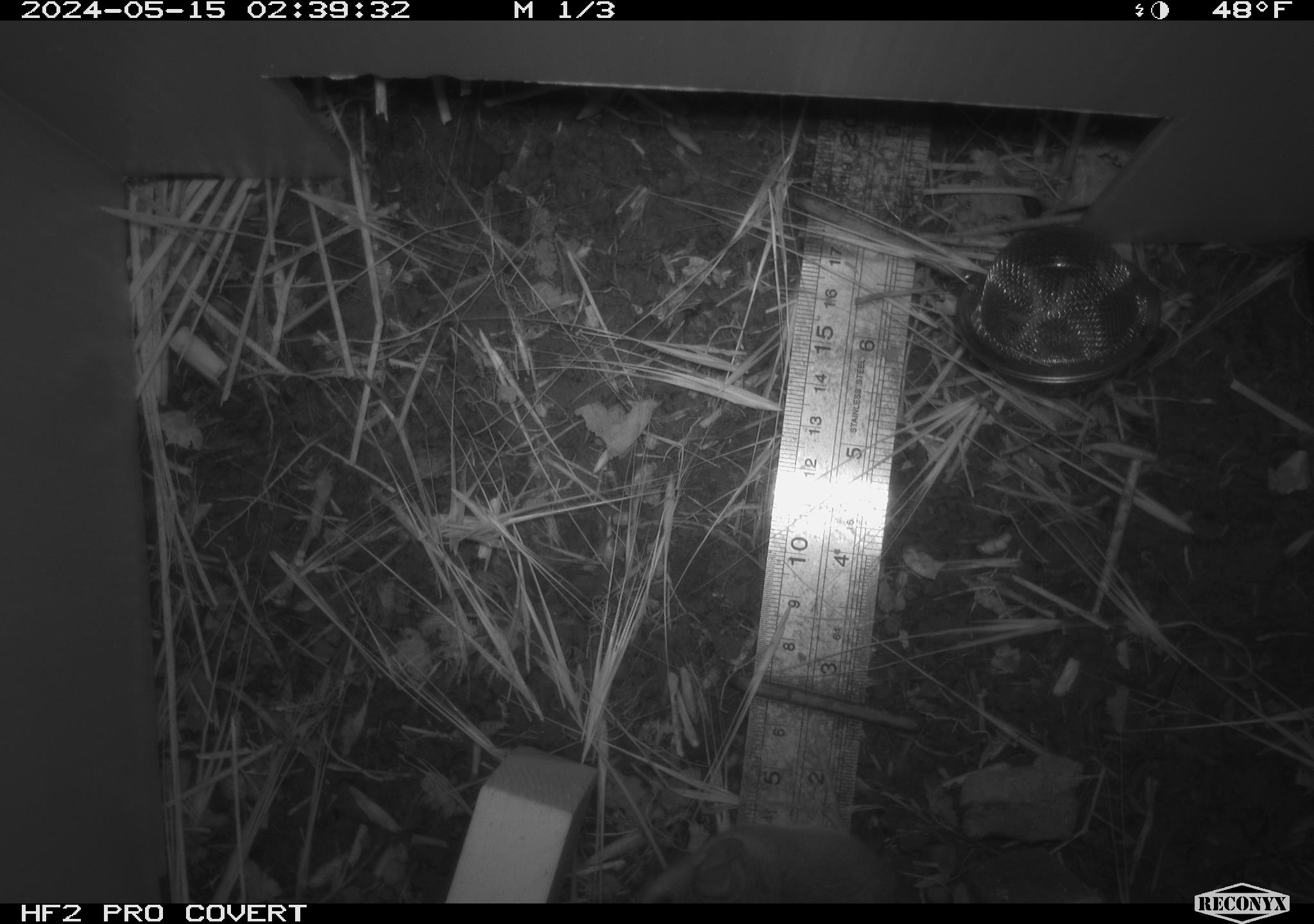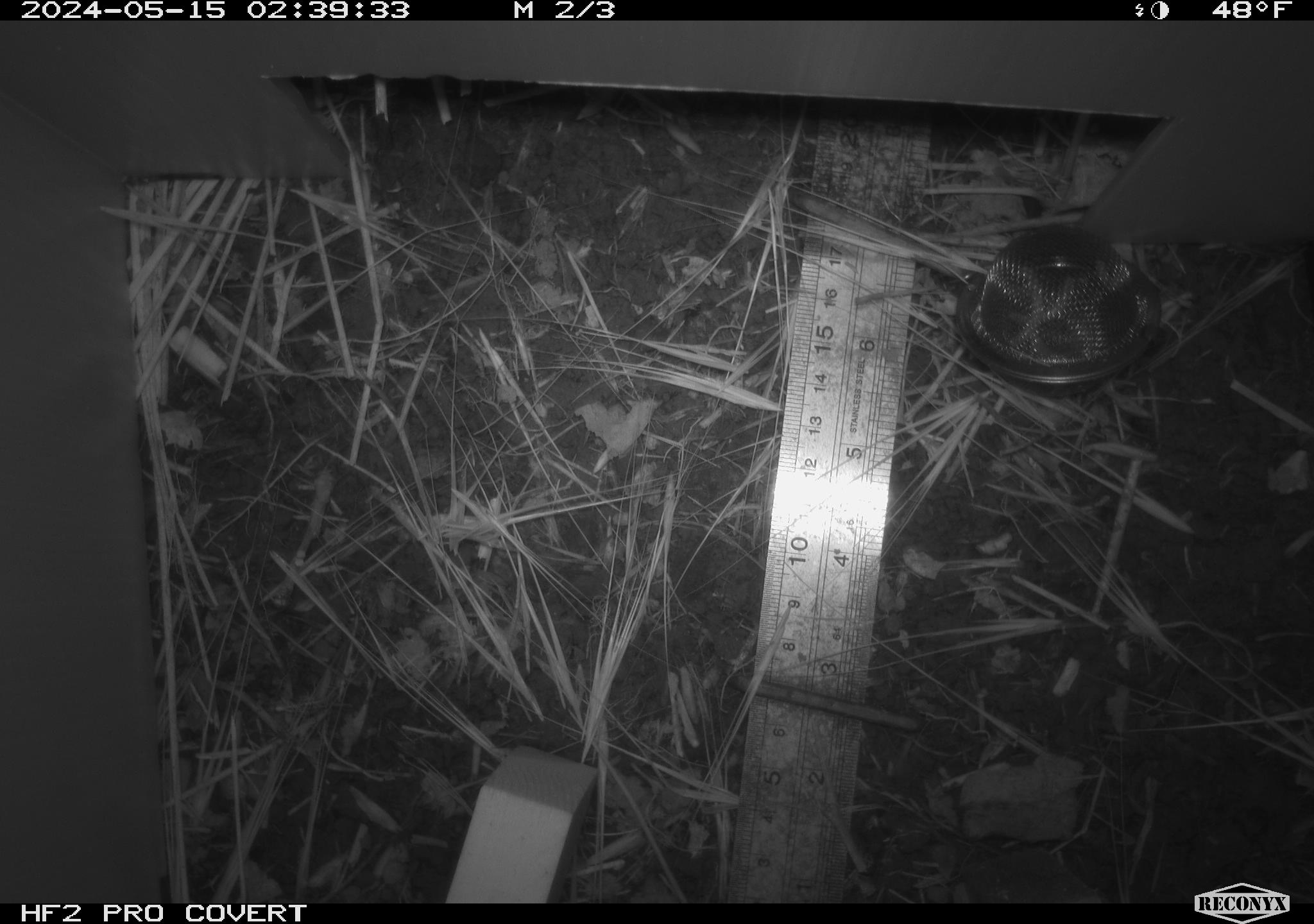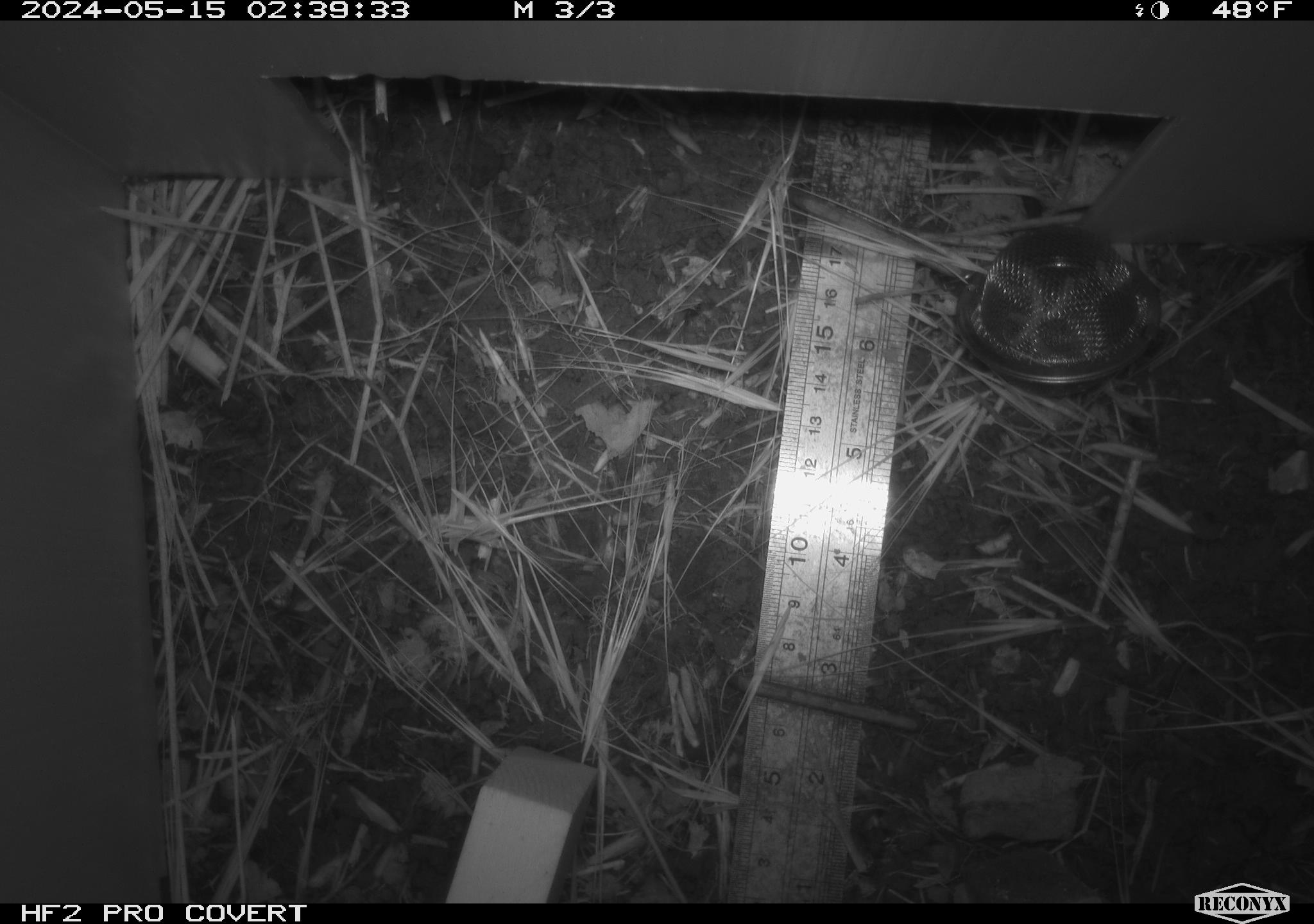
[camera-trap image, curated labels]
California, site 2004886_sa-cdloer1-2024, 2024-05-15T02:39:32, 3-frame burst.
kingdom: Animalia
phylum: Chordata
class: Mammalia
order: Rodentia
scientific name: Rodentia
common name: mouse species